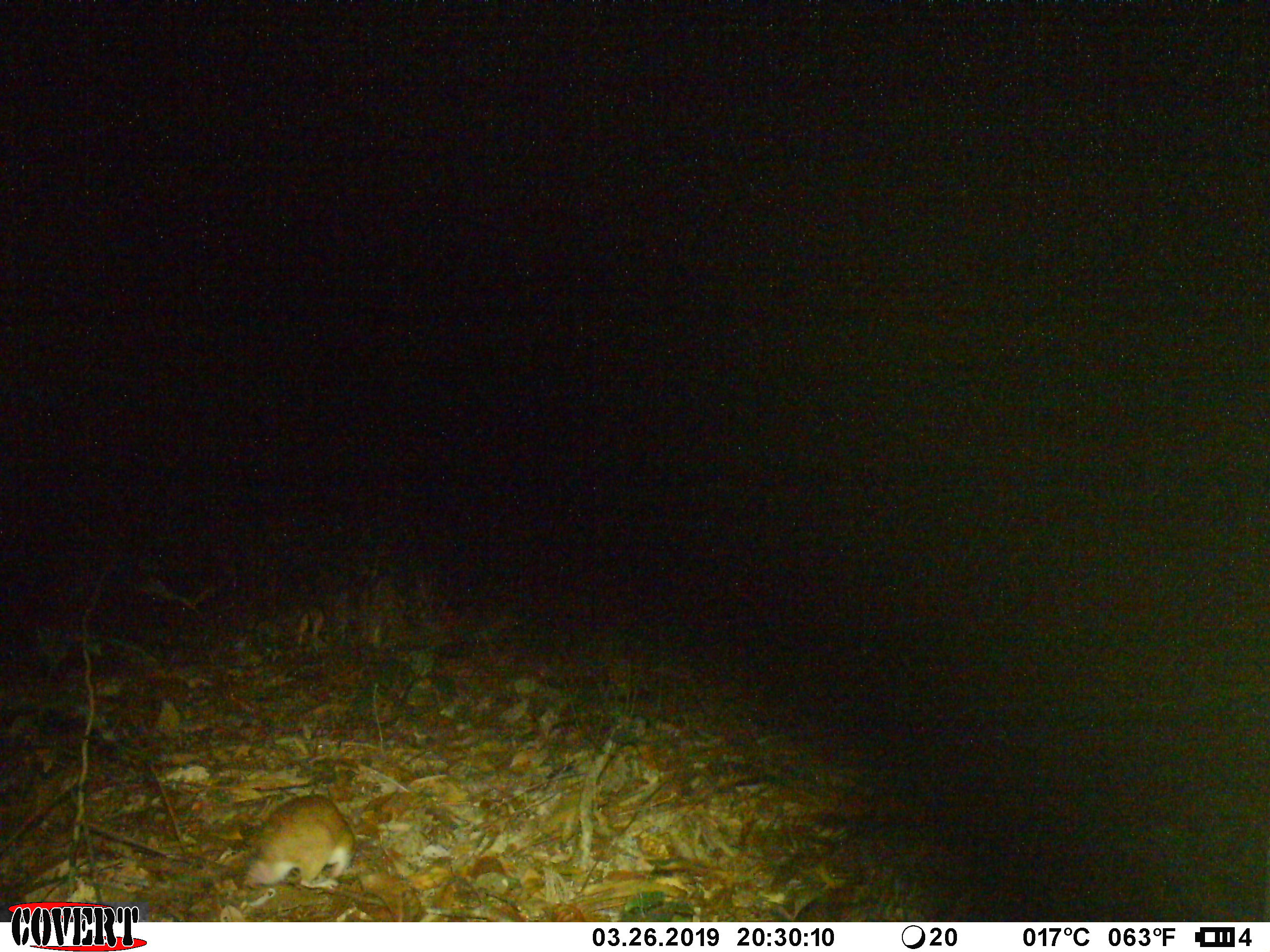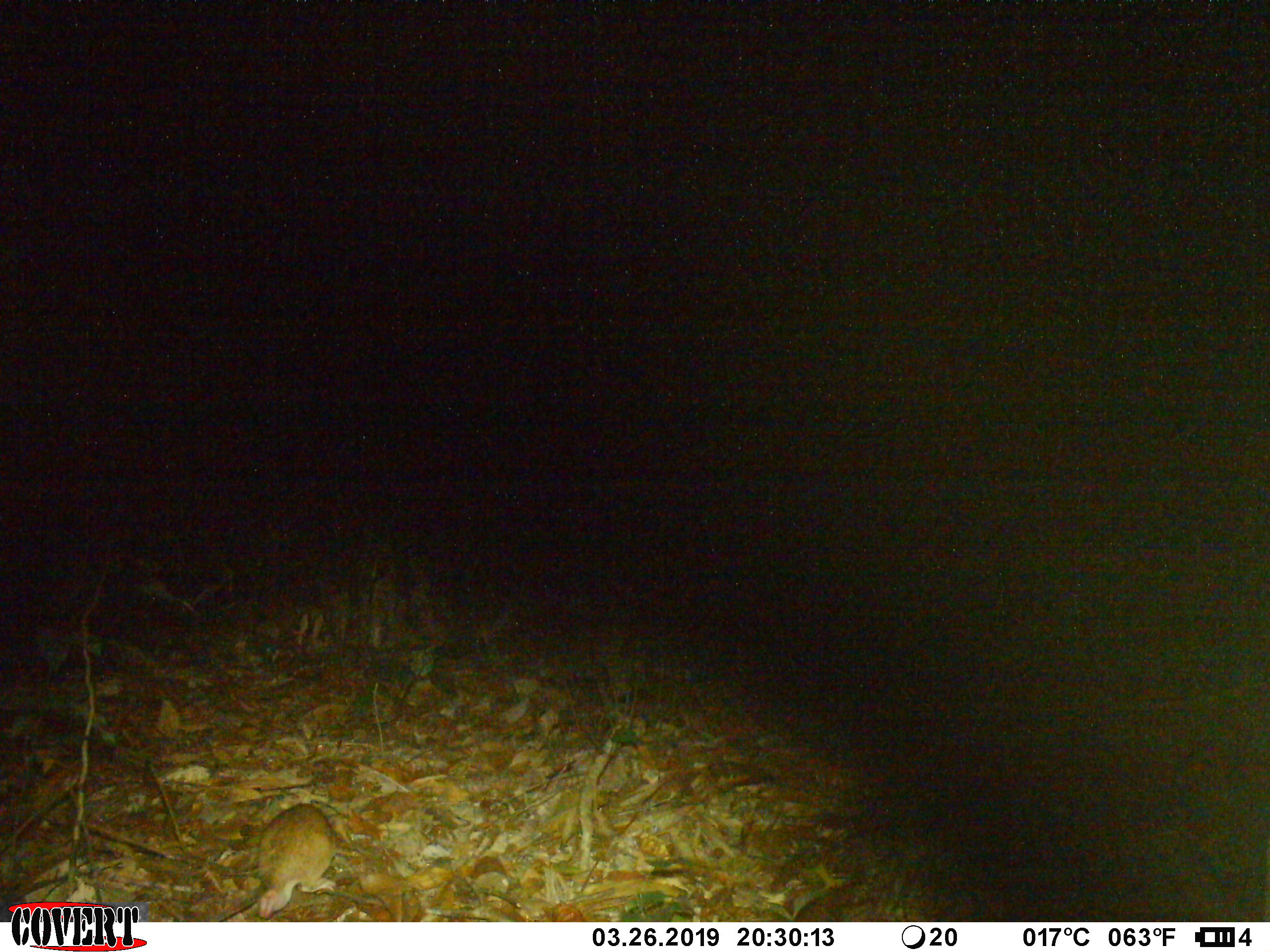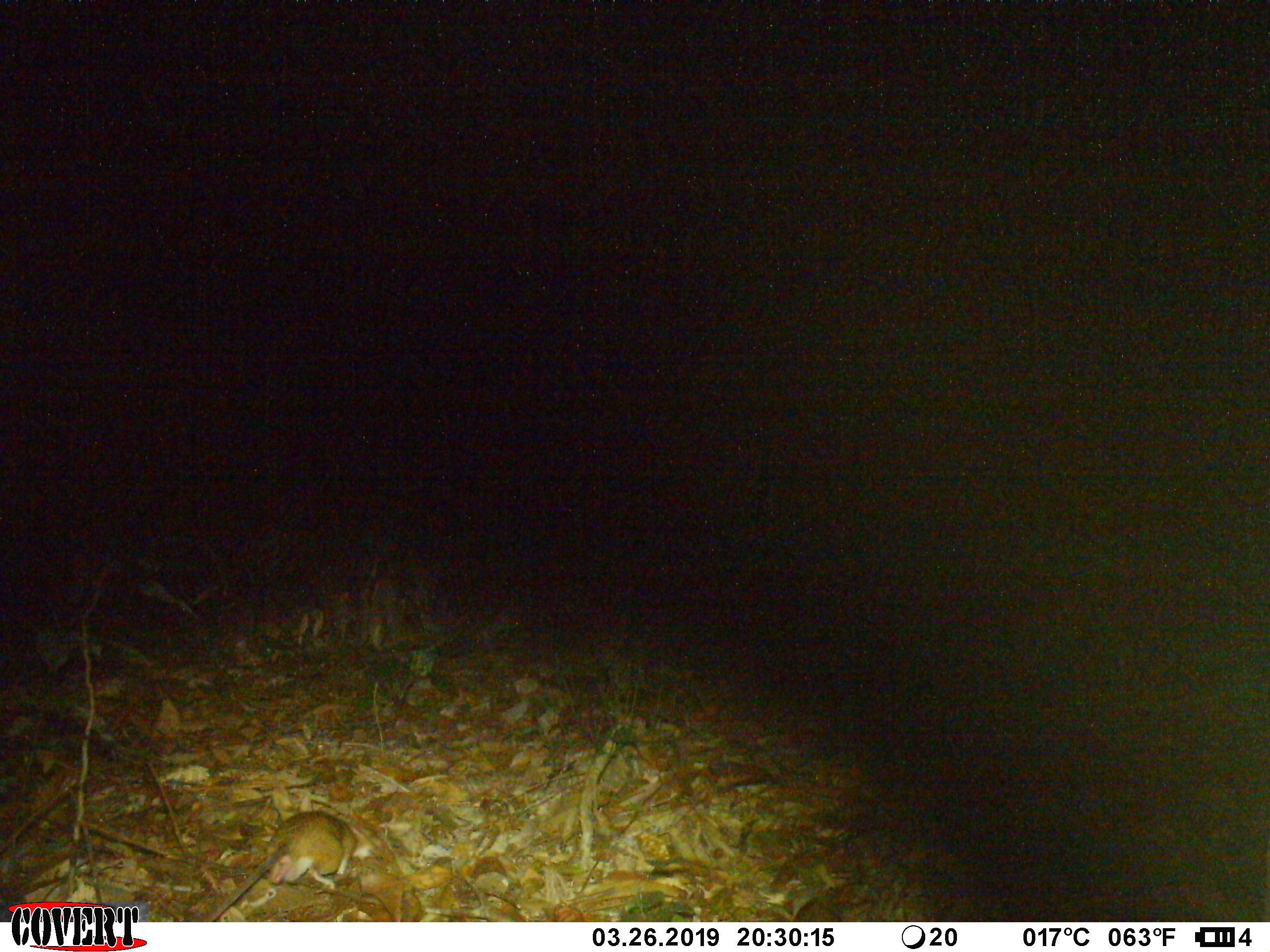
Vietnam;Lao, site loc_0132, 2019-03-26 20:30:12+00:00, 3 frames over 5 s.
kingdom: Animalia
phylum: Chordata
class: Mammalia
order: Rodentia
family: Muridae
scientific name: Muridae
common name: old-world mice and rats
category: unidentified murid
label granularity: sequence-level